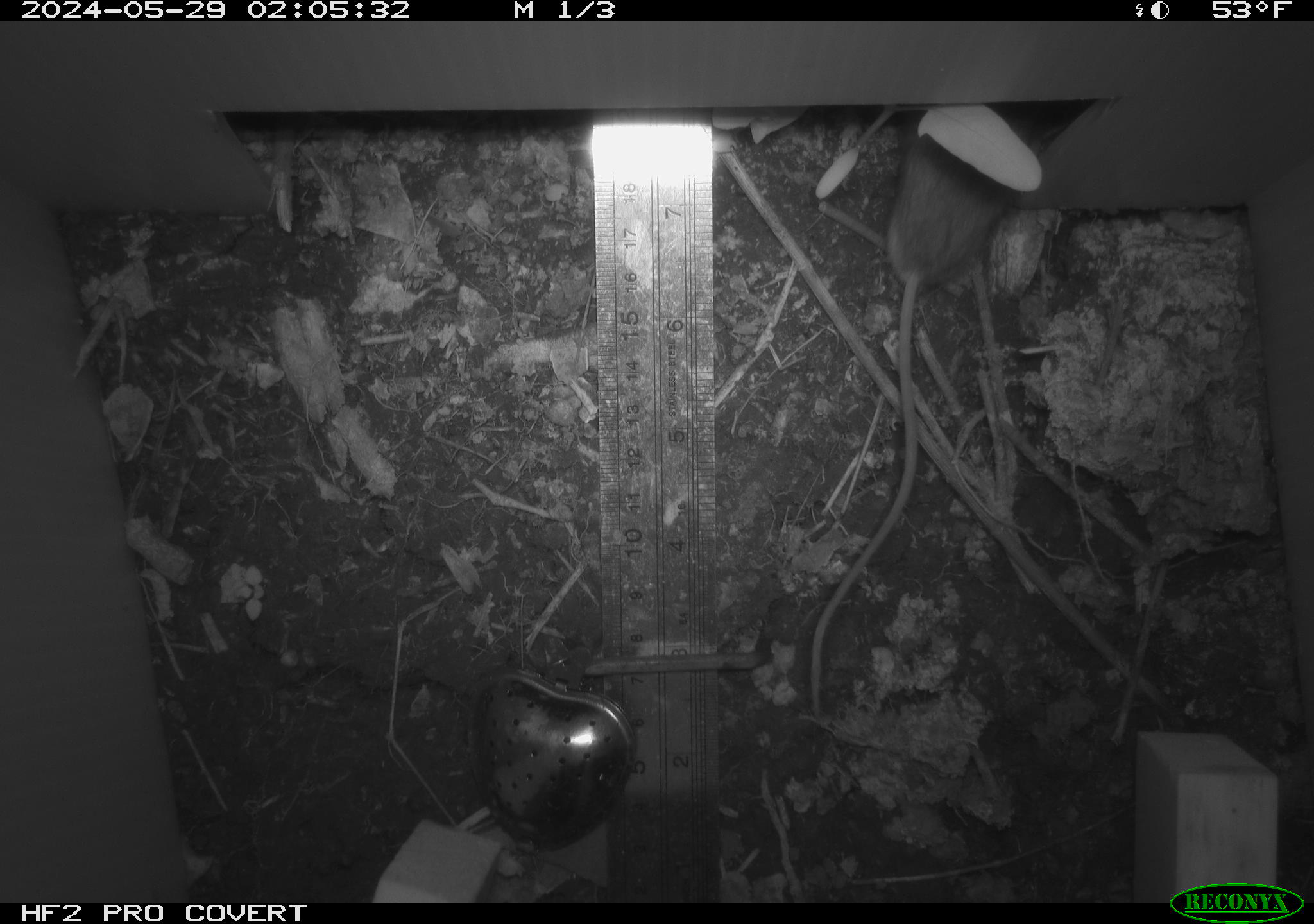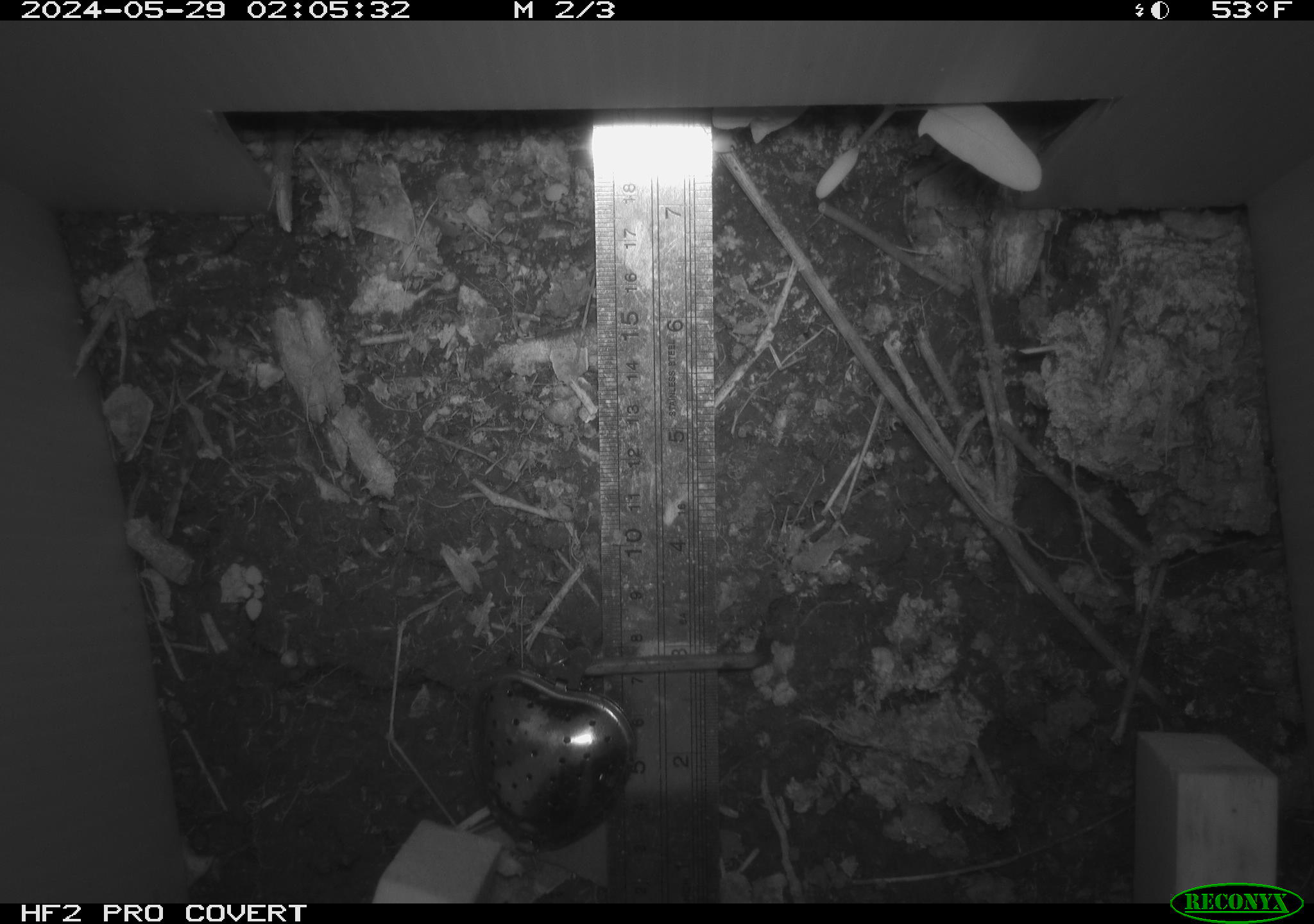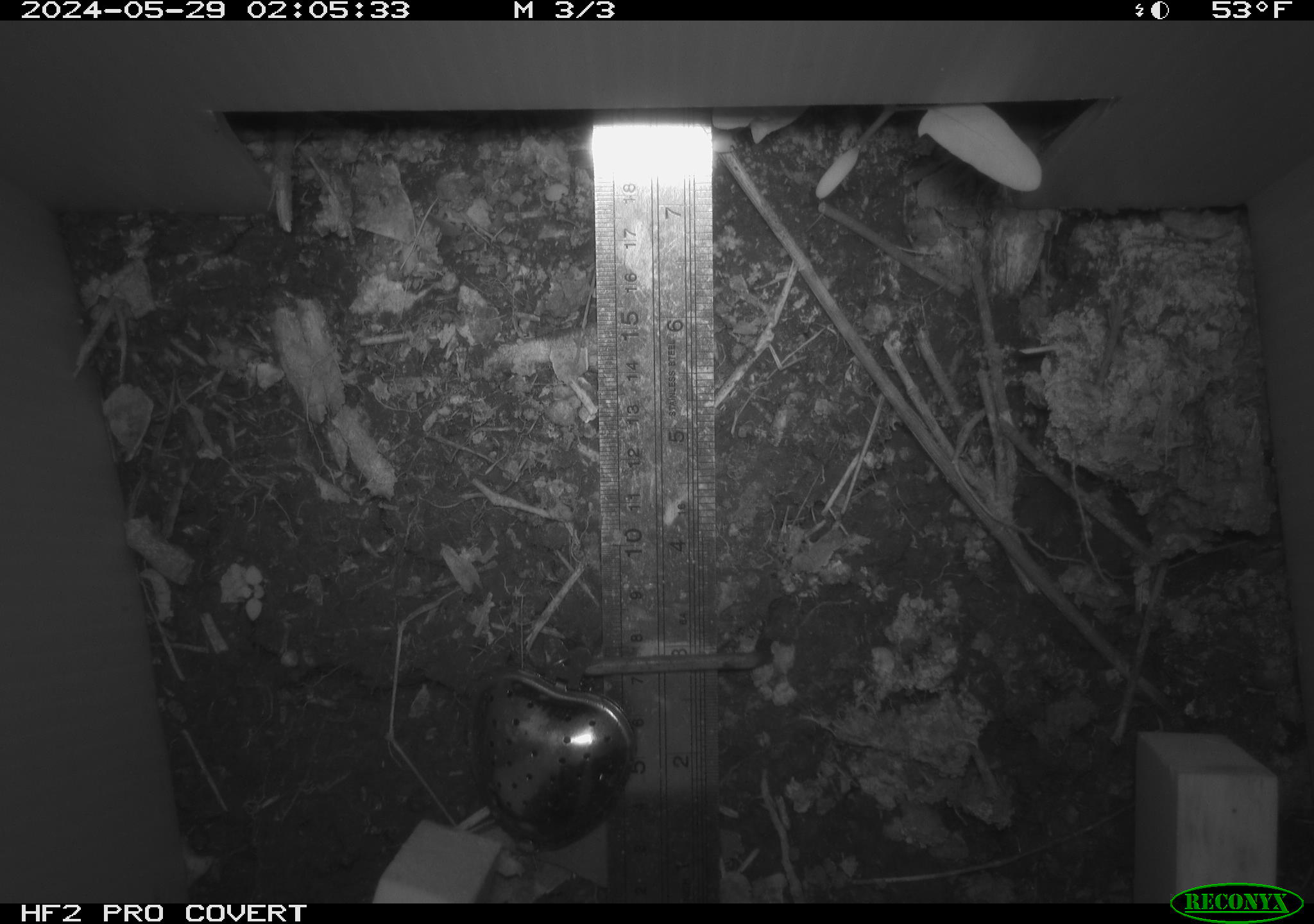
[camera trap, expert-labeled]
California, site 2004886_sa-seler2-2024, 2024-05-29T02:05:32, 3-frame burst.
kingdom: Animalia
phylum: Chordata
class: Mammalia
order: Rodentia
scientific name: Rodentia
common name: mouse species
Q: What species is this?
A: Mouse species (Rodentia).